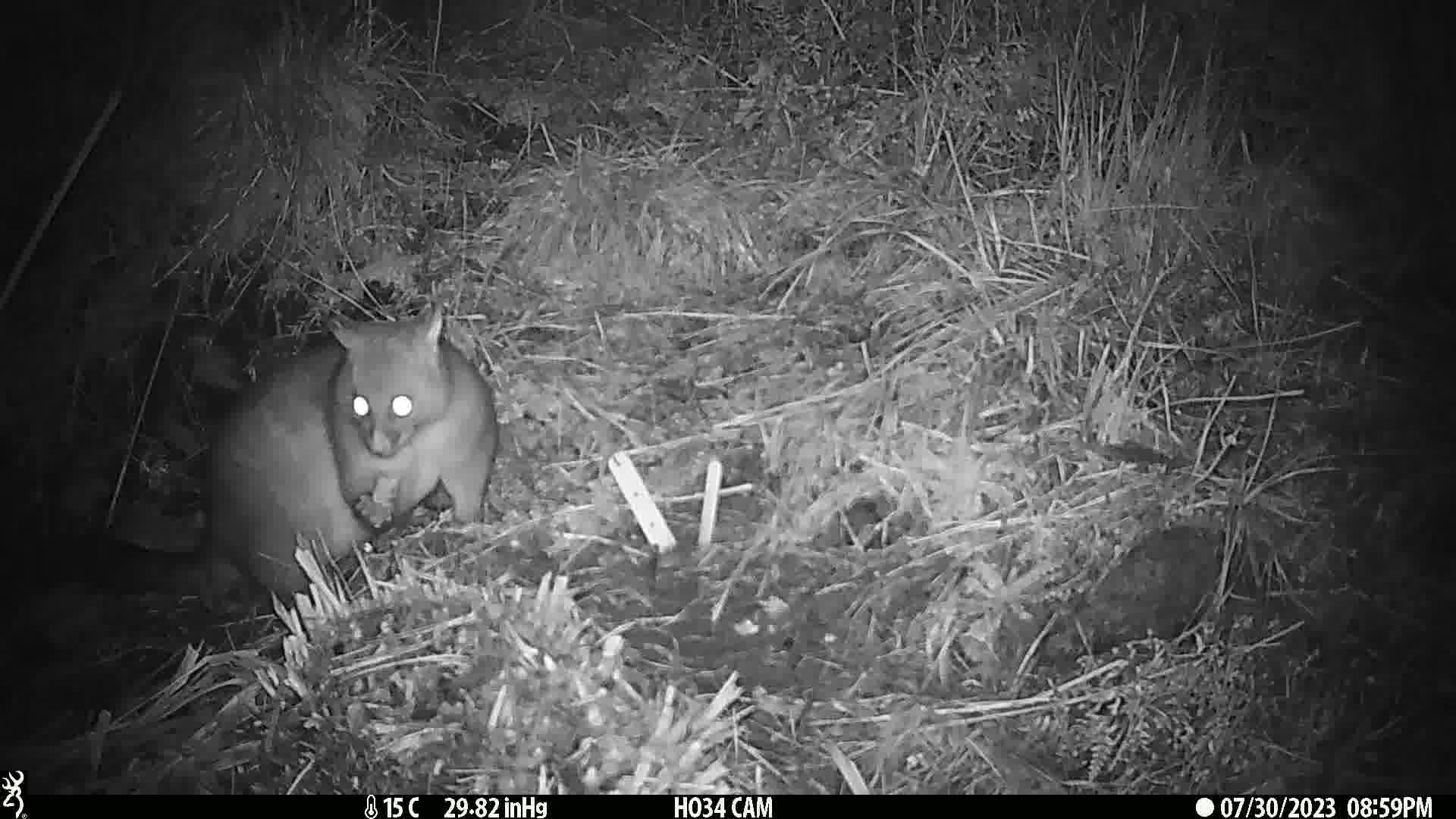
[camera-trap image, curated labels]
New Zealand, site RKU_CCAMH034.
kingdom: Animalia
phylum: Chordata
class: Mammalia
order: Diprotodontia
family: Phalangeridae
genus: Trichosurus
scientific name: Trichosurus vulpecula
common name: common brushtail possum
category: possum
Possum (common brushtail possum) (Trichosurus vulpecula).